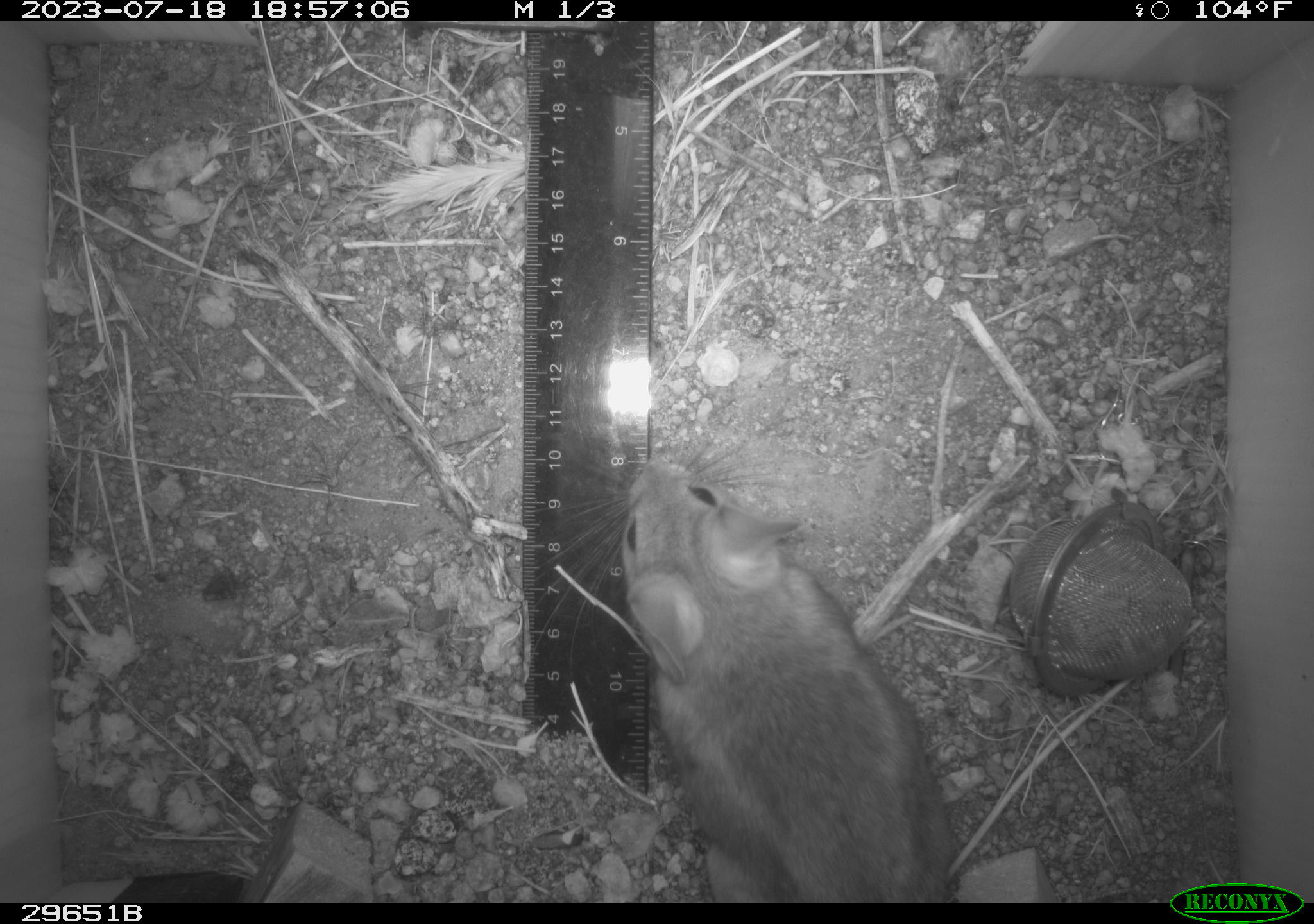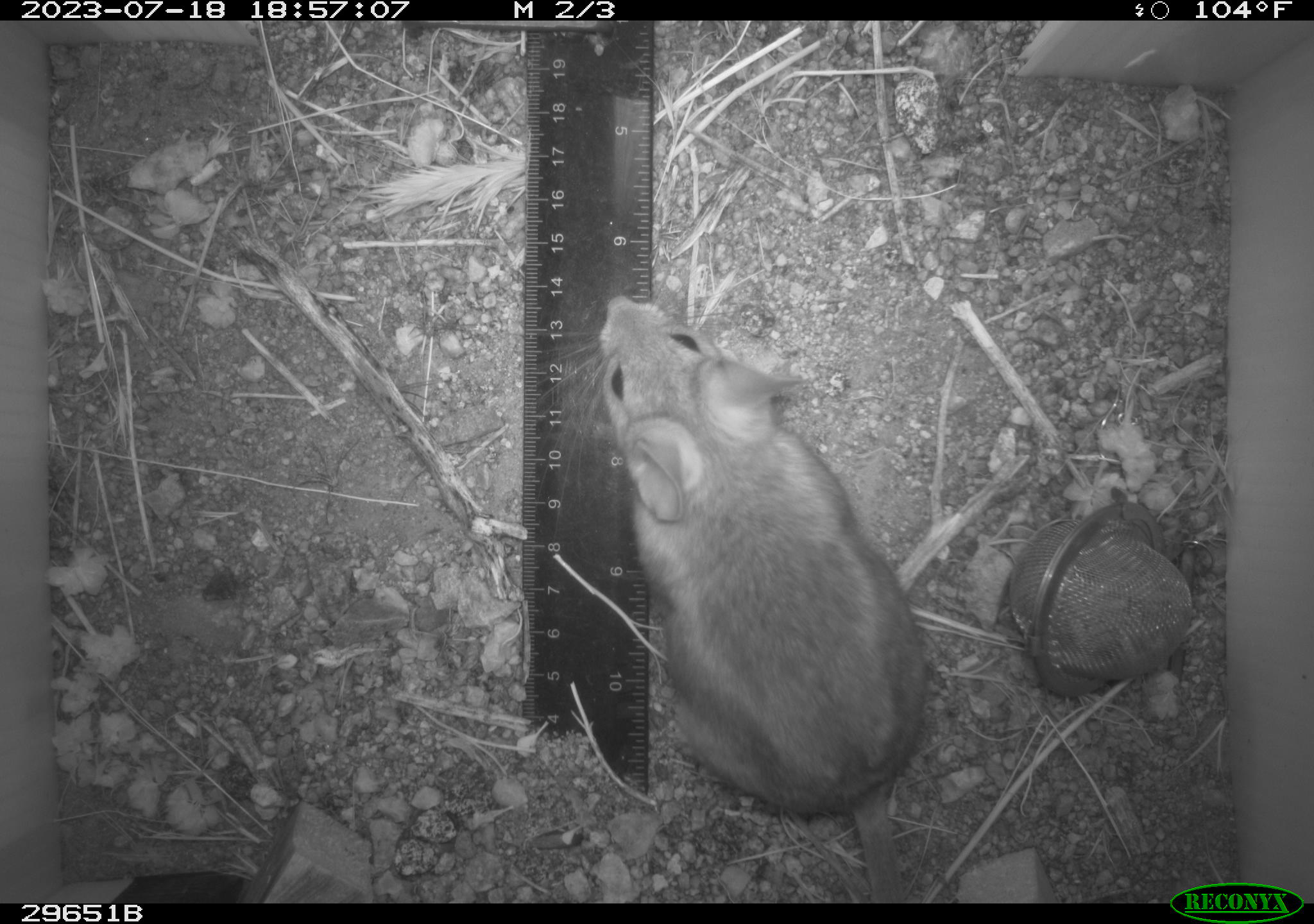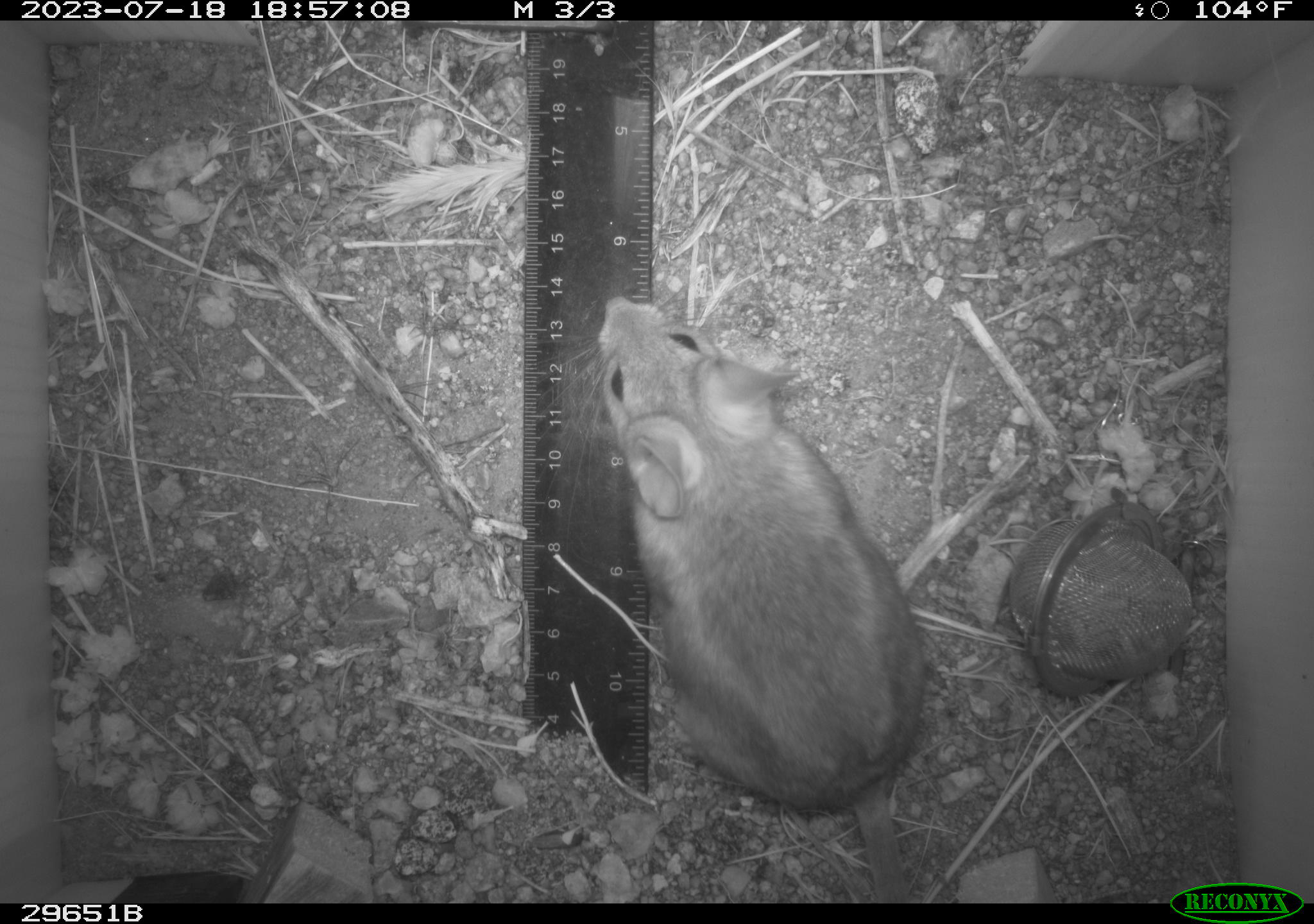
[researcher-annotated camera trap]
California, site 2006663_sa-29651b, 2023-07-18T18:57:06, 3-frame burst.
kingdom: Animalia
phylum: Chordata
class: Mammalia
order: Rodentia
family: Cricetidae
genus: Neotoma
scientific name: Neotoma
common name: pack rat or woodrat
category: neotoma species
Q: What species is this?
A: Neotoma species (pack rat or woodrat) (Neotoma).